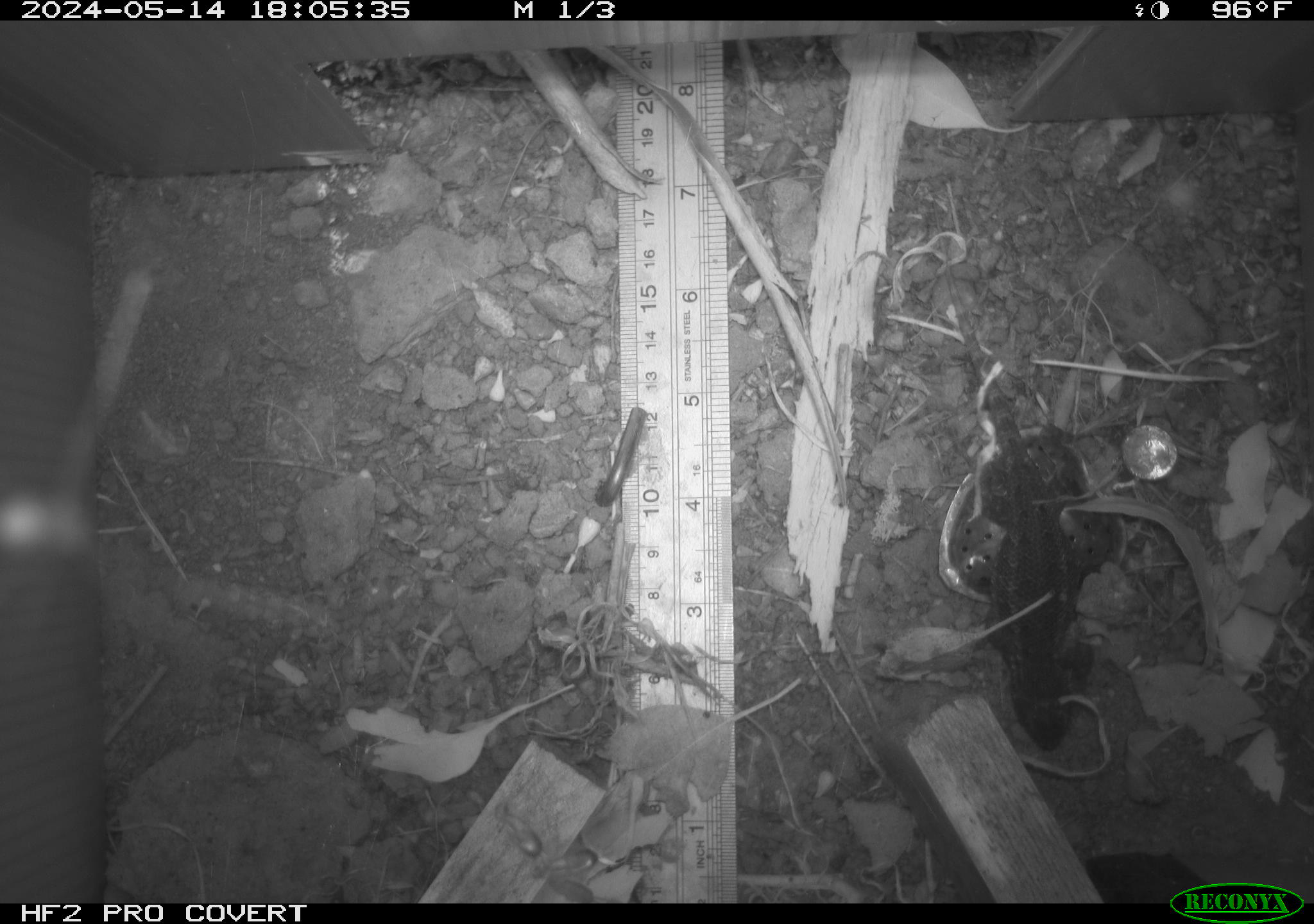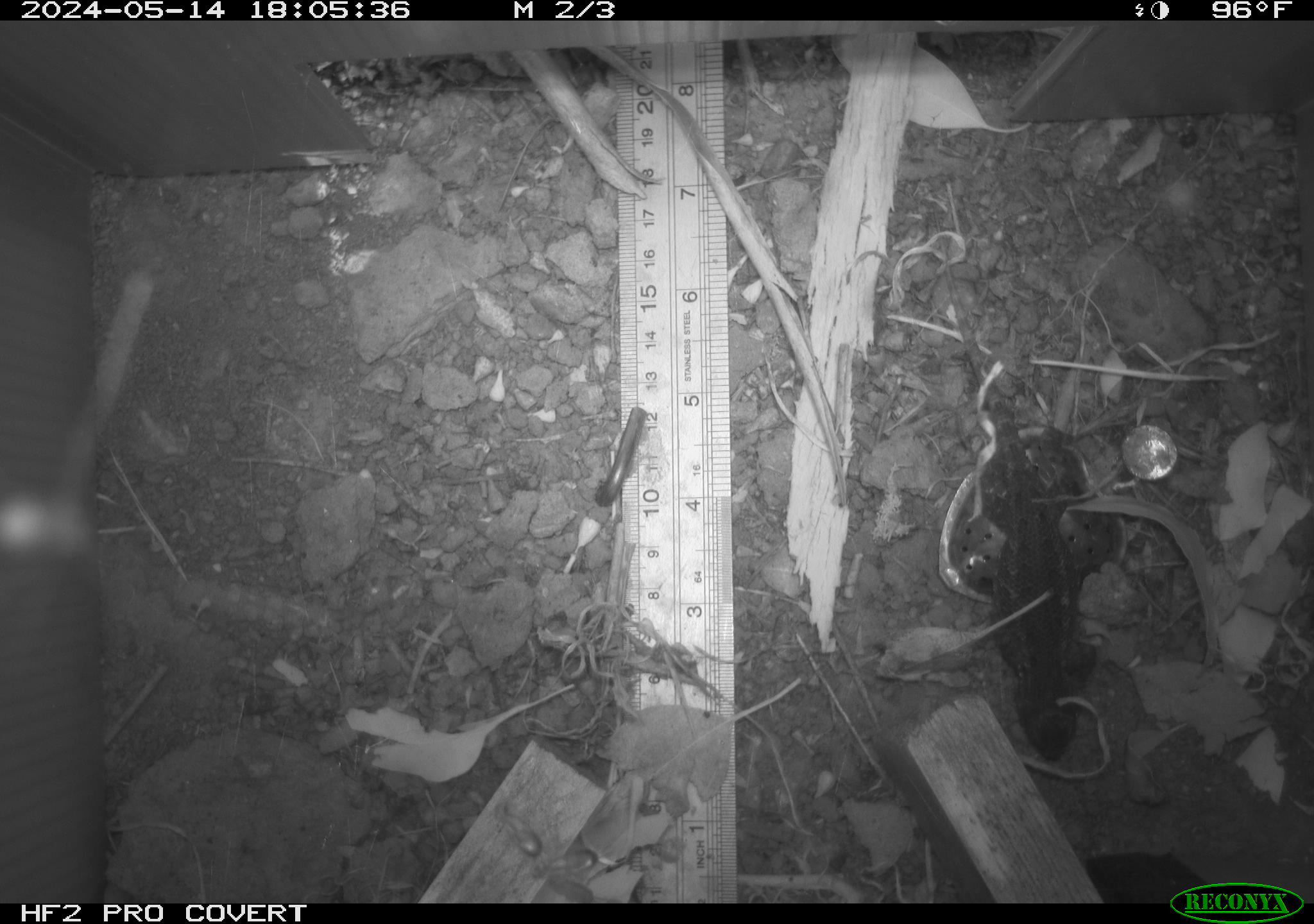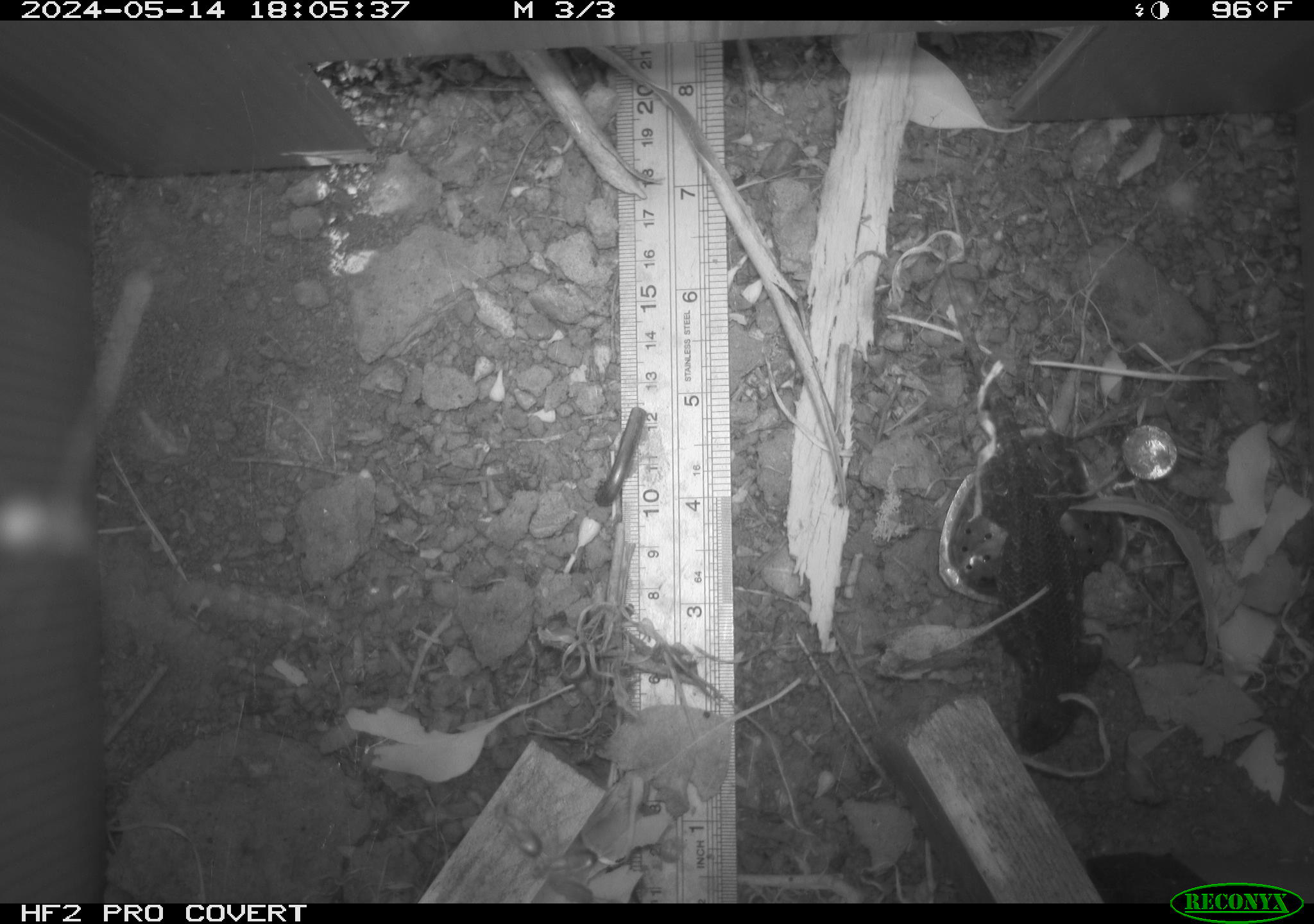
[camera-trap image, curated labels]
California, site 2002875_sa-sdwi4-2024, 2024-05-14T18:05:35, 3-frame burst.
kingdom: Animalia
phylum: Chordata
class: Reptilia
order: Squamata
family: Phrynosomatidae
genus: Sceloporus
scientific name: Sceloporus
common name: spiny lizards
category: sceloporus species